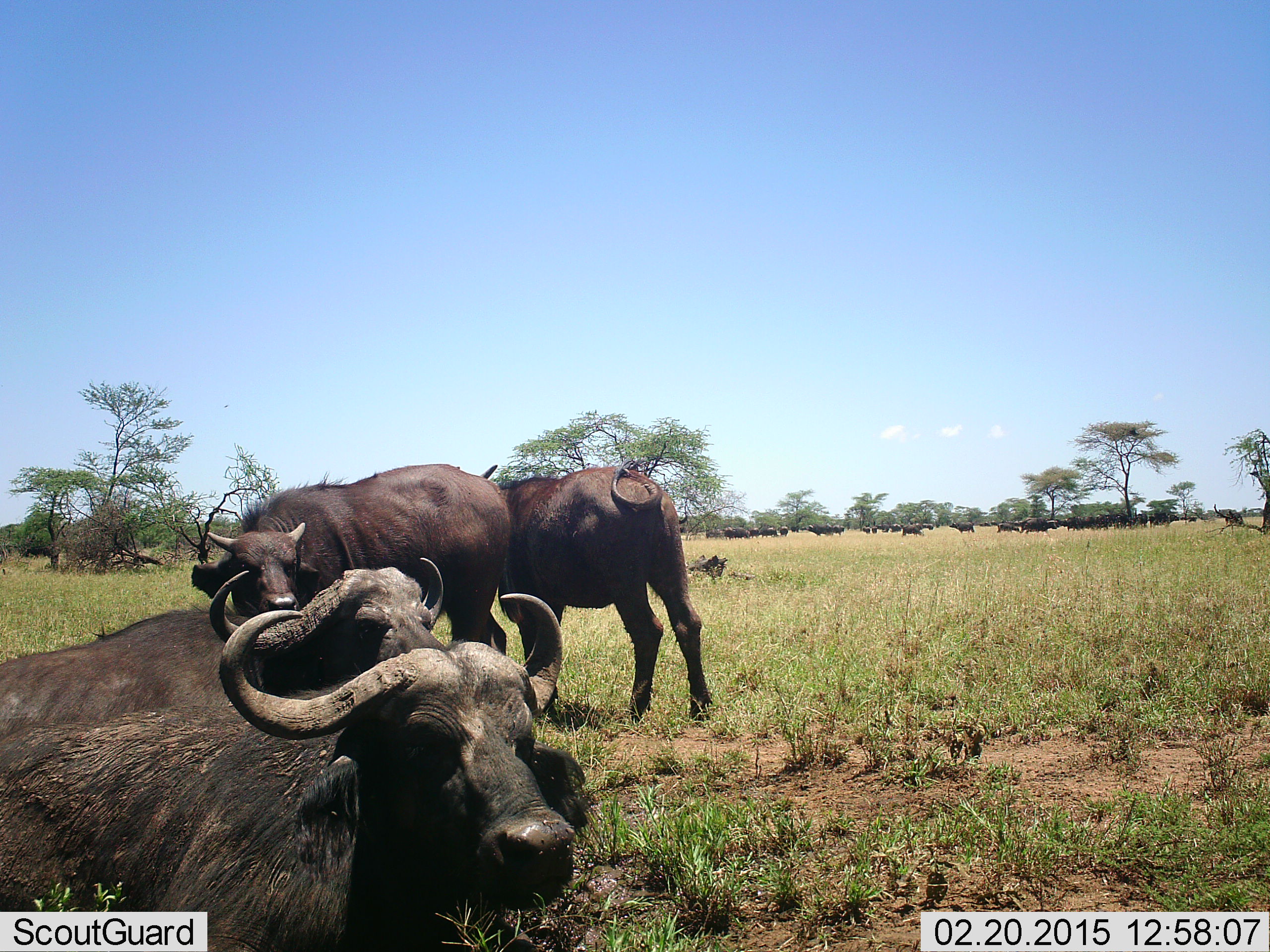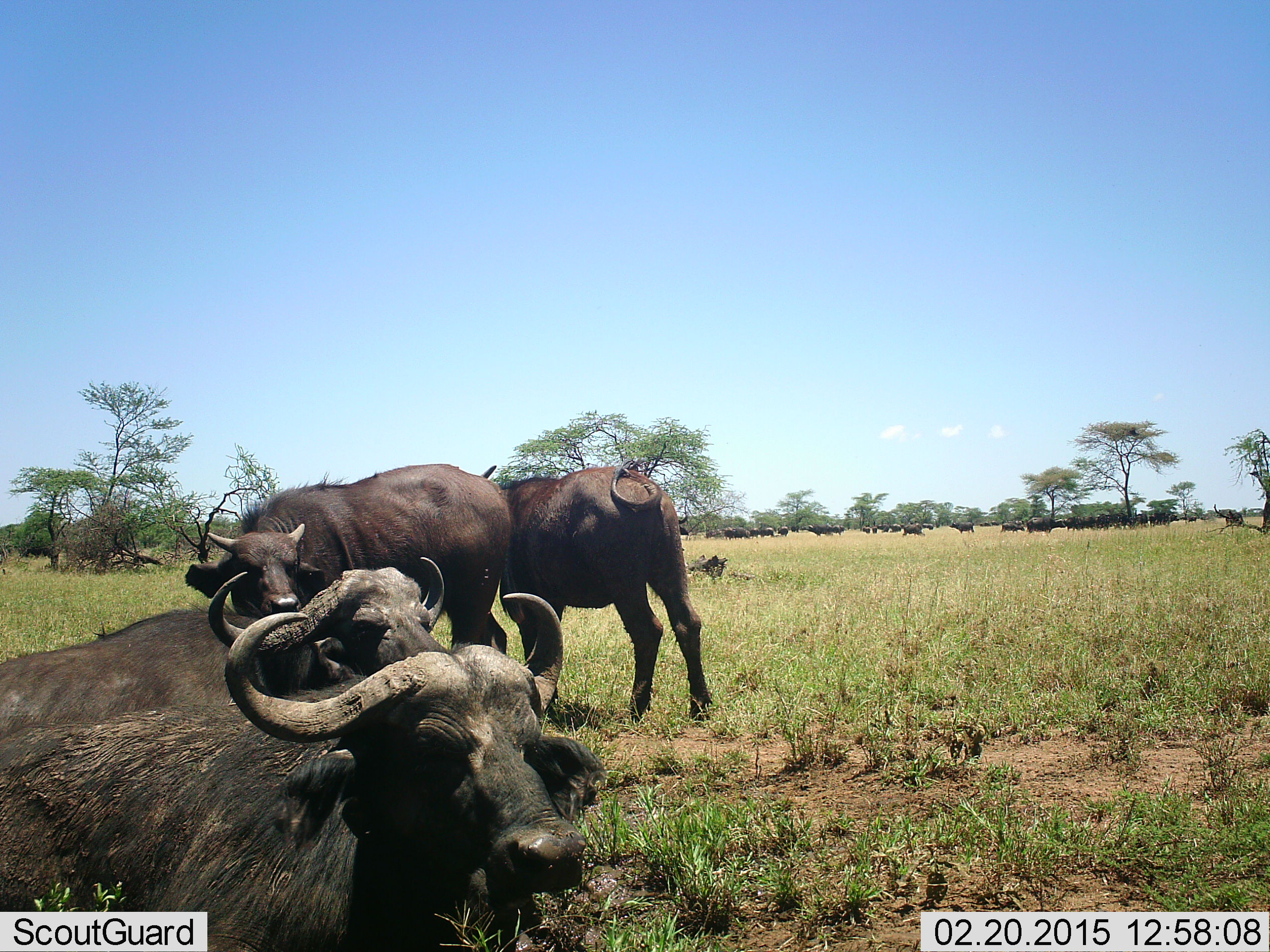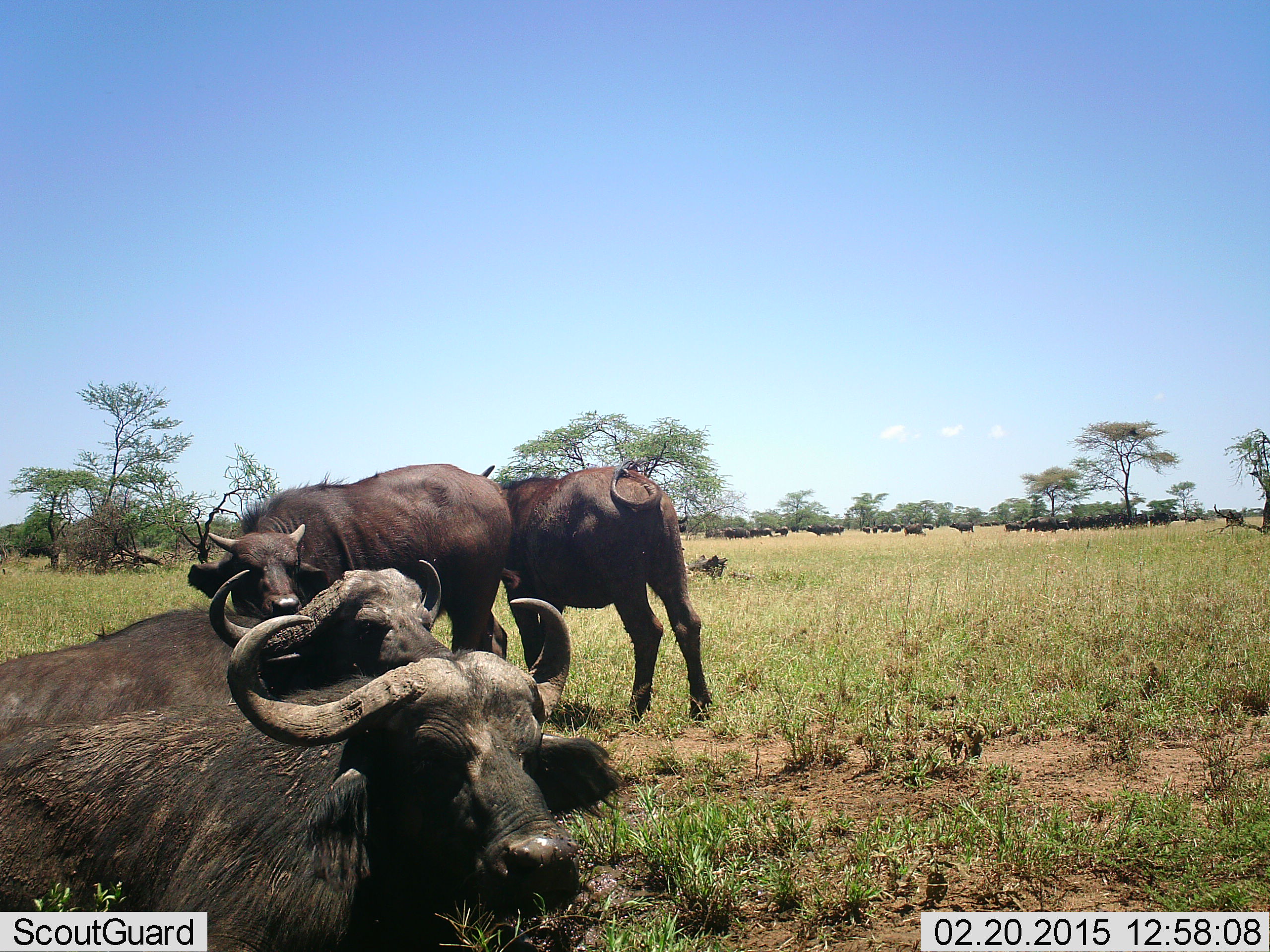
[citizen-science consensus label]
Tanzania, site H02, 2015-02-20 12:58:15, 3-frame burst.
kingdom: Animalia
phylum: Chordata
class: Mammalia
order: Artiodactyla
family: Bovidae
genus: Syncerus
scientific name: Syncerus caffer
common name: cape buffalo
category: buffalo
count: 11-50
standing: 100%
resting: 80%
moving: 50%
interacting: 0%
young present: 0%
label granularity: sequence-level